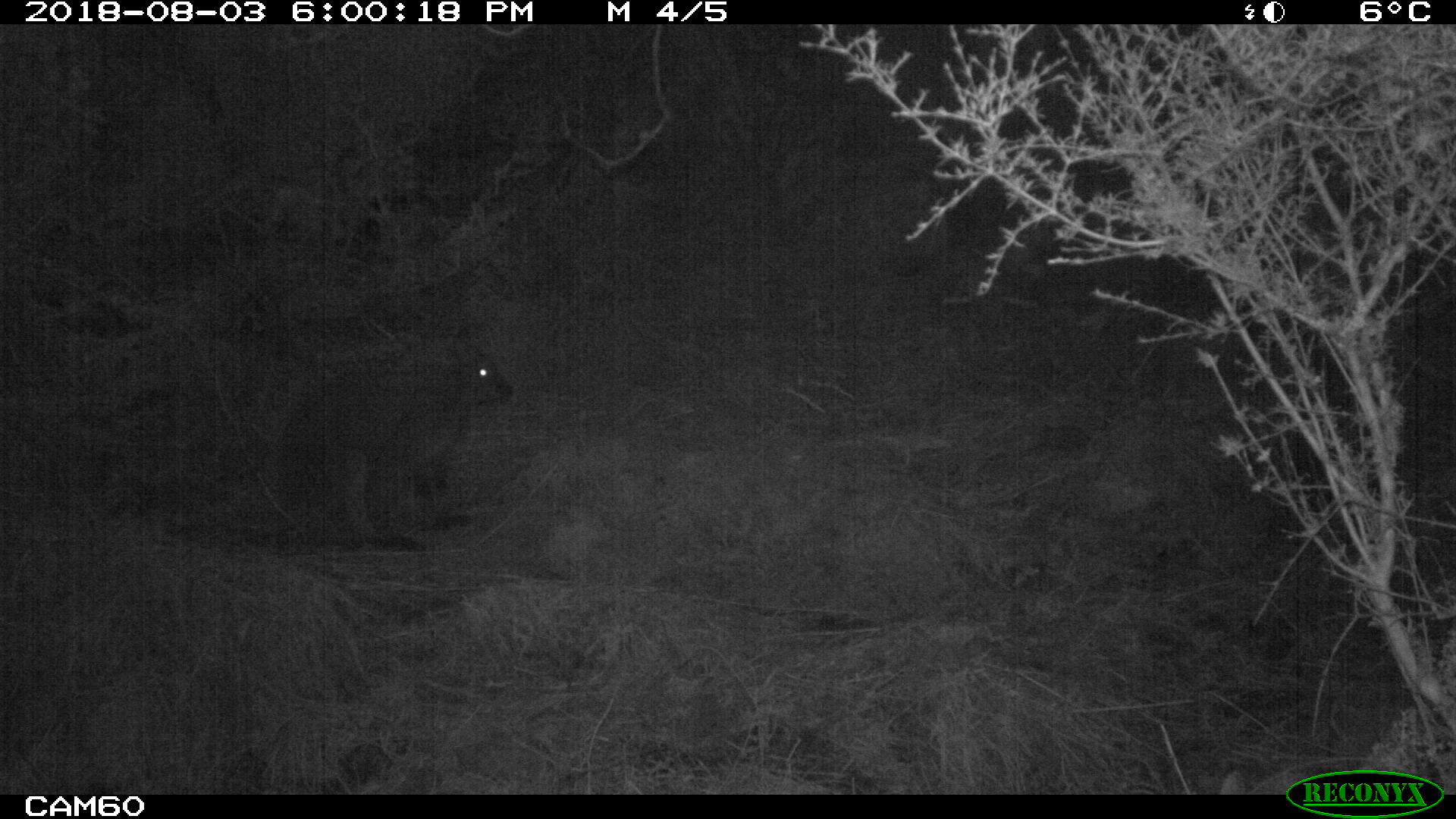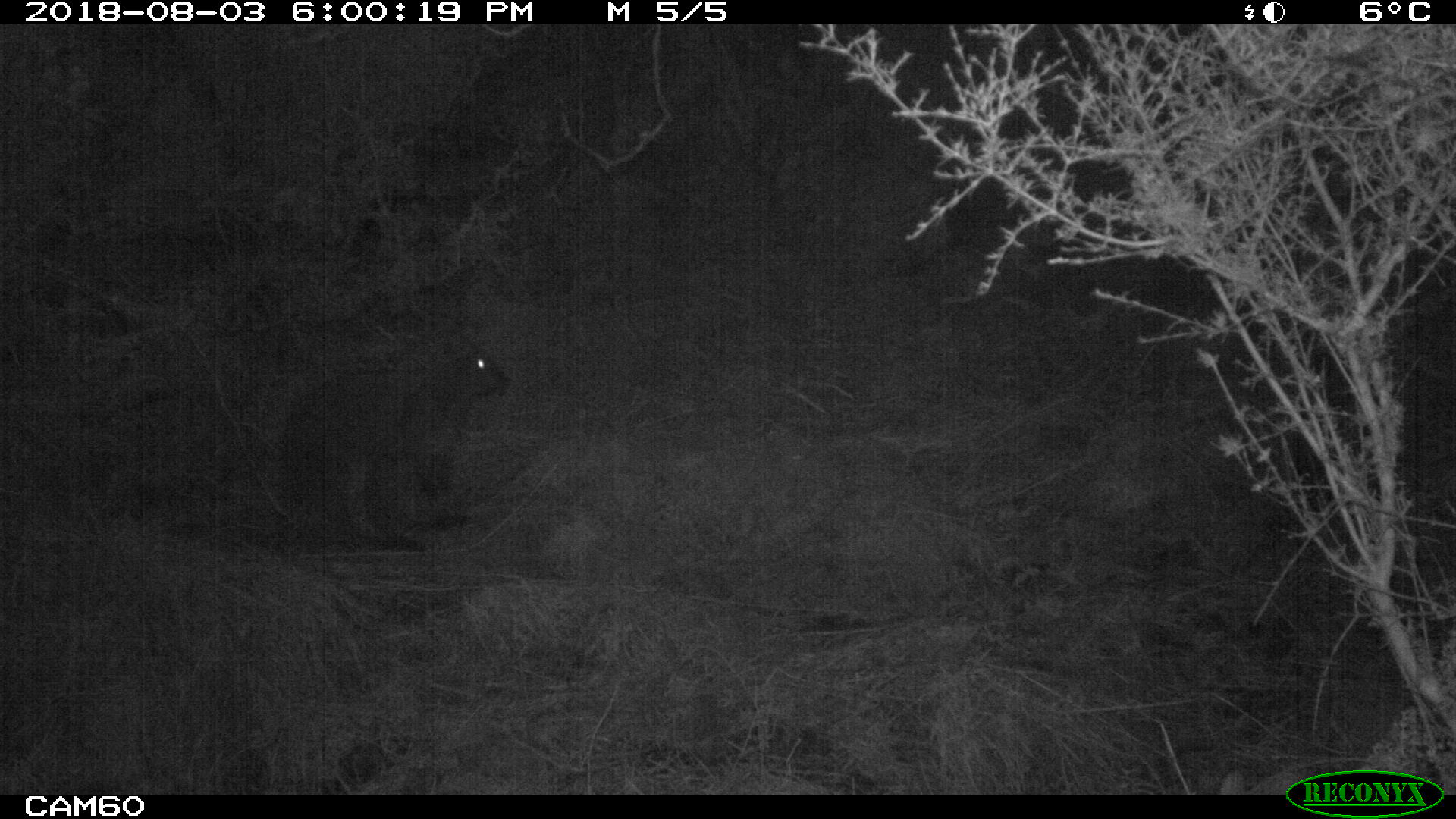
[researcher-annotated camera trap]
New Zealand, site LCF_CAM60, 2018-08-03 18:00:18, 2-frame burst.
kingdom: Animalia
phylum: Chordata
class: Mammalia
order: Diprotodontia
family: Macropodidae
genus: Notamacropus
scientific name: Notamacropus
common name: wallaby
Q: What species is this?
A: Wallaby (Notamacropus).